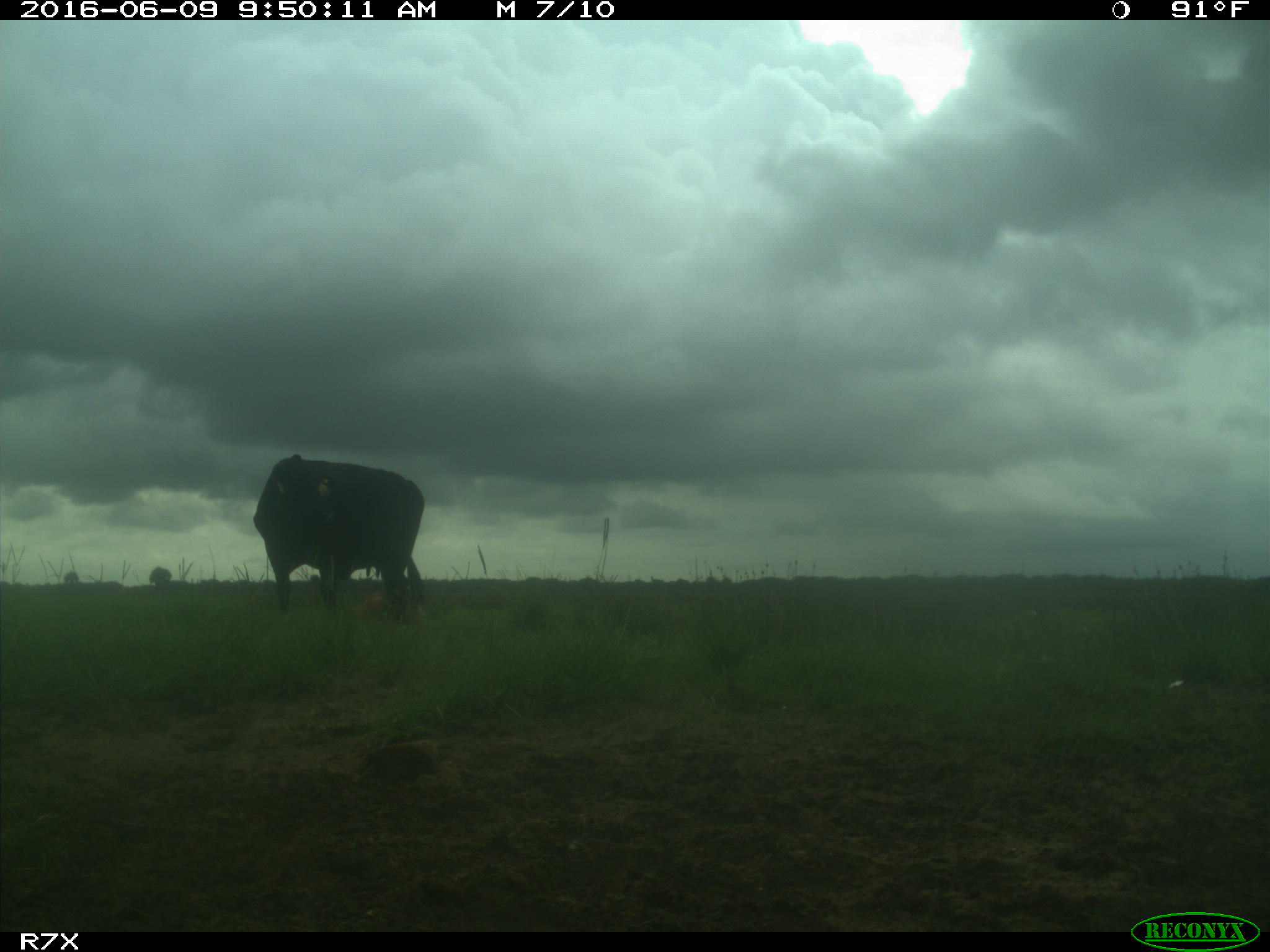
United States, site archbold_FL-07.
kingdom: Animalia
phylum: Chordata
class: Mammalia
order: Artiodactyla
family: Bovidae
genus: Bos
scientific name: Bos taurus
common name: domestic cow